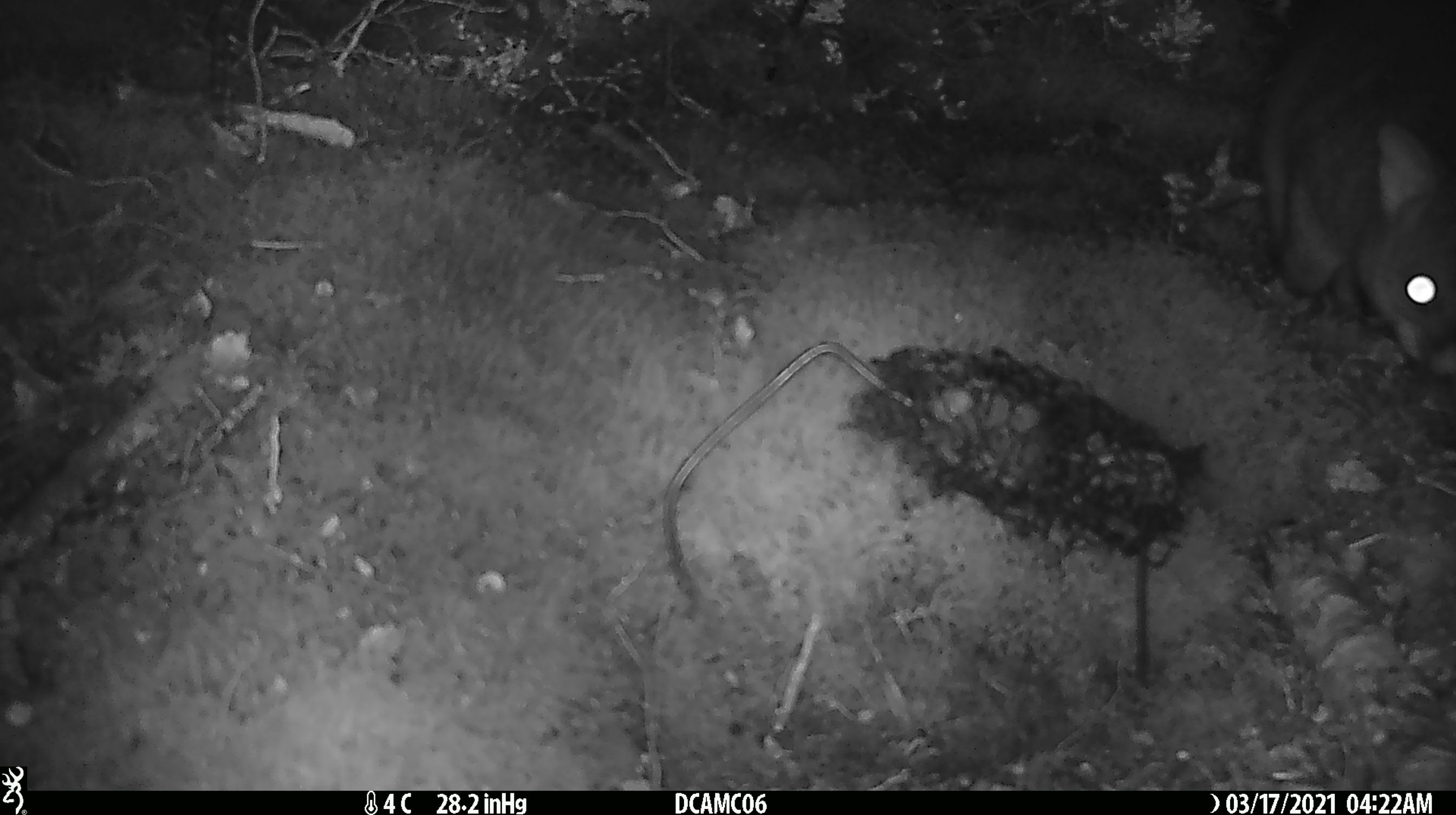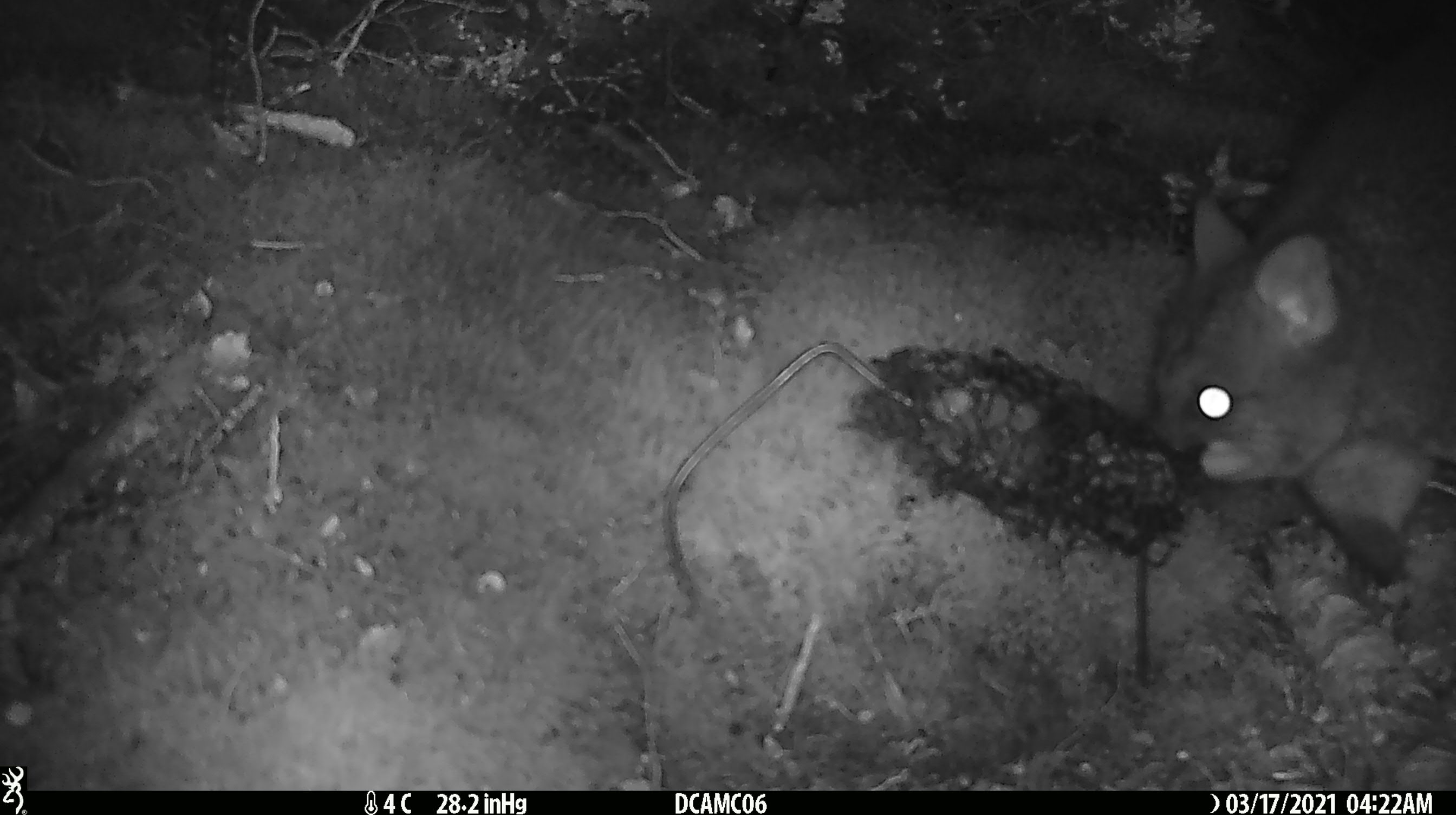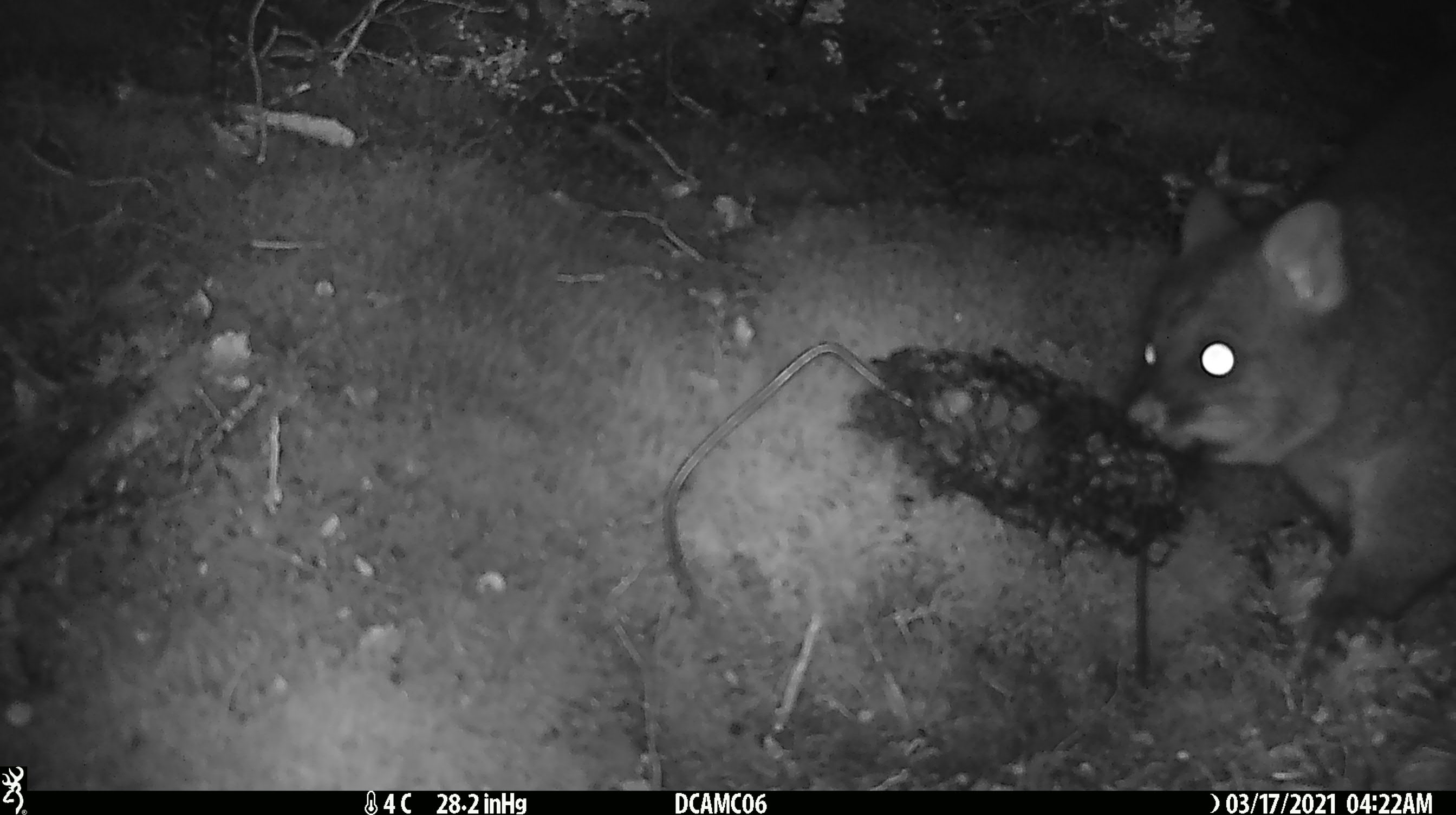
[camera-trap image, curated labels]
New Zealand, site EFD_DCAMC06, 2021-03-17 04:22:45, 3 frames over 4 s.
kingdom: Animalia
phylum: Chordata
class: Mammalia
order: Diprotodontia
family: Phalangeridae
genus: Trichosurus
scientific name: Trichosurus vulpecula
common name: common brushtail possum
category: possum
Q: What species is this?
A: Possum (common brushtail possum) (Trichosurus vulpecula).